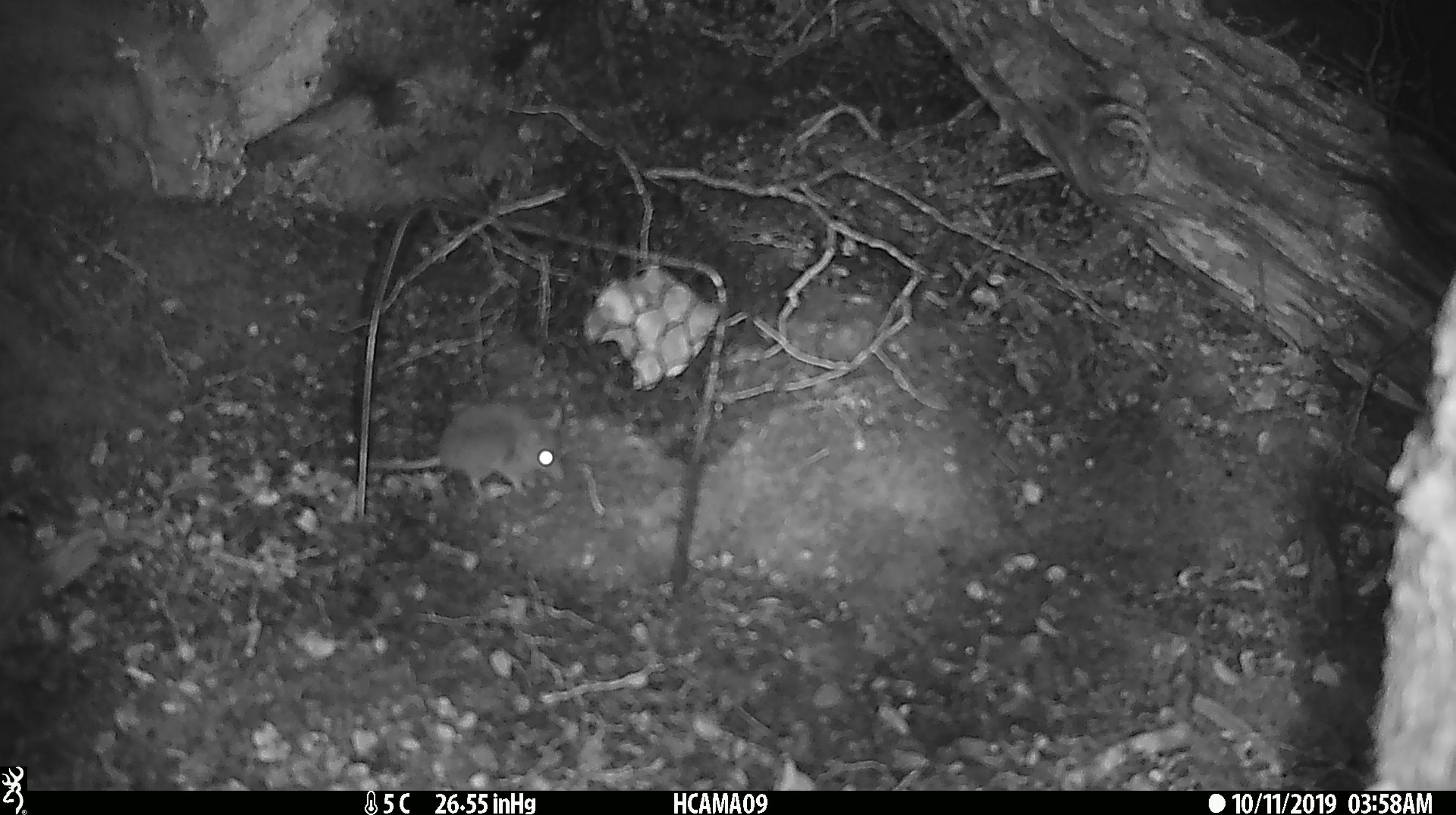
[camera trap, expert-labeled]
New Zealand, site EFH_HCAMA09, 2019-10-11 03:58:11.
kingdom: Animalia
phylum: Chordata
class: Mammalia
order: Rodentia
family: Muridae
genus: Mus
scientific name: Mus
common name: mouse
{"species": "mouse (Mus)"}